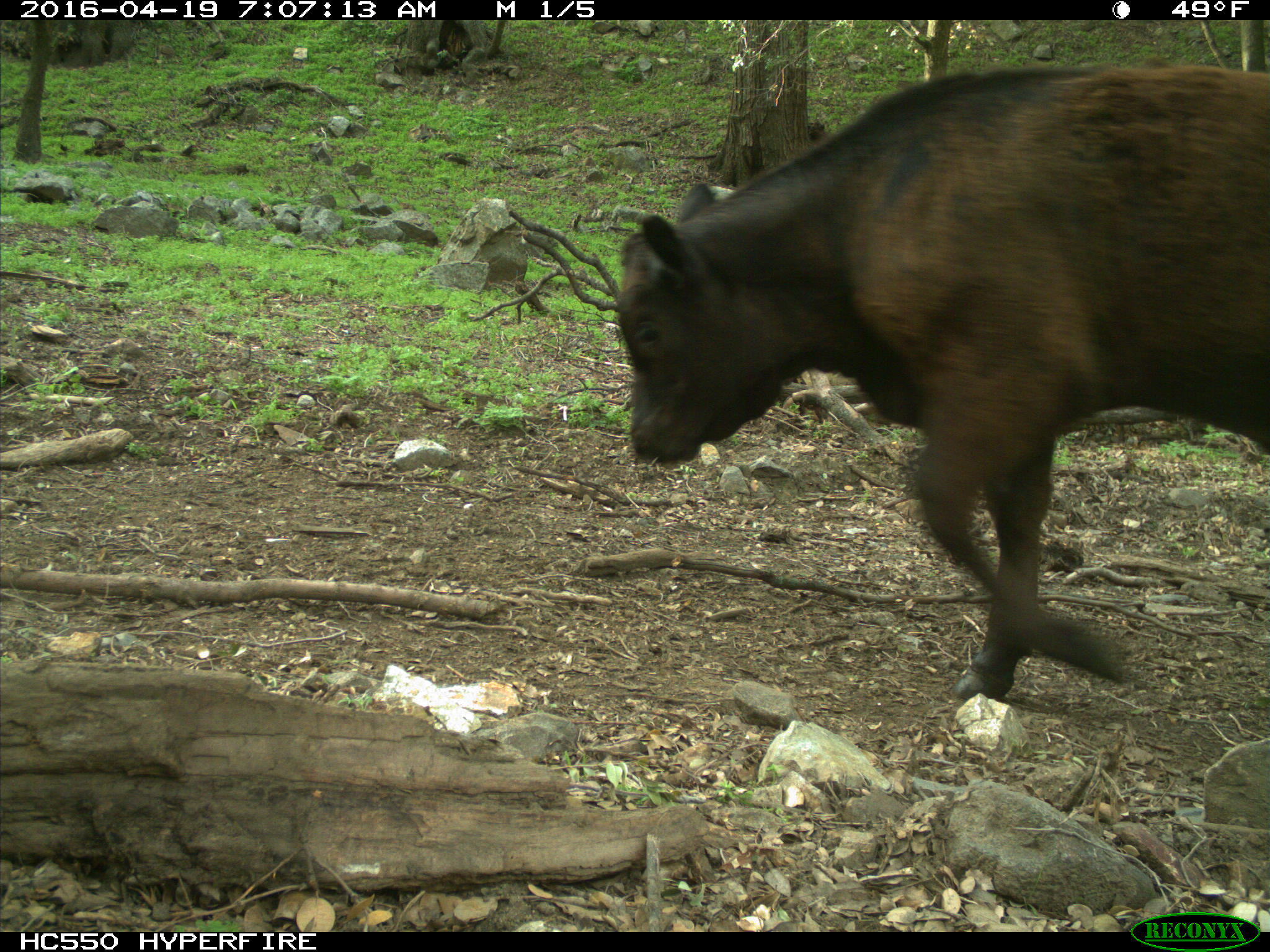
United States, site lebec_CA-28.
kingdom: Animalia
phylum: Chordata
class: Mammalia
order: Artiodactyla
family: Bovidae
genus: Bos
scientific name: Bos taurus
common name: domestic cow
Bos taurus (domestic cow).